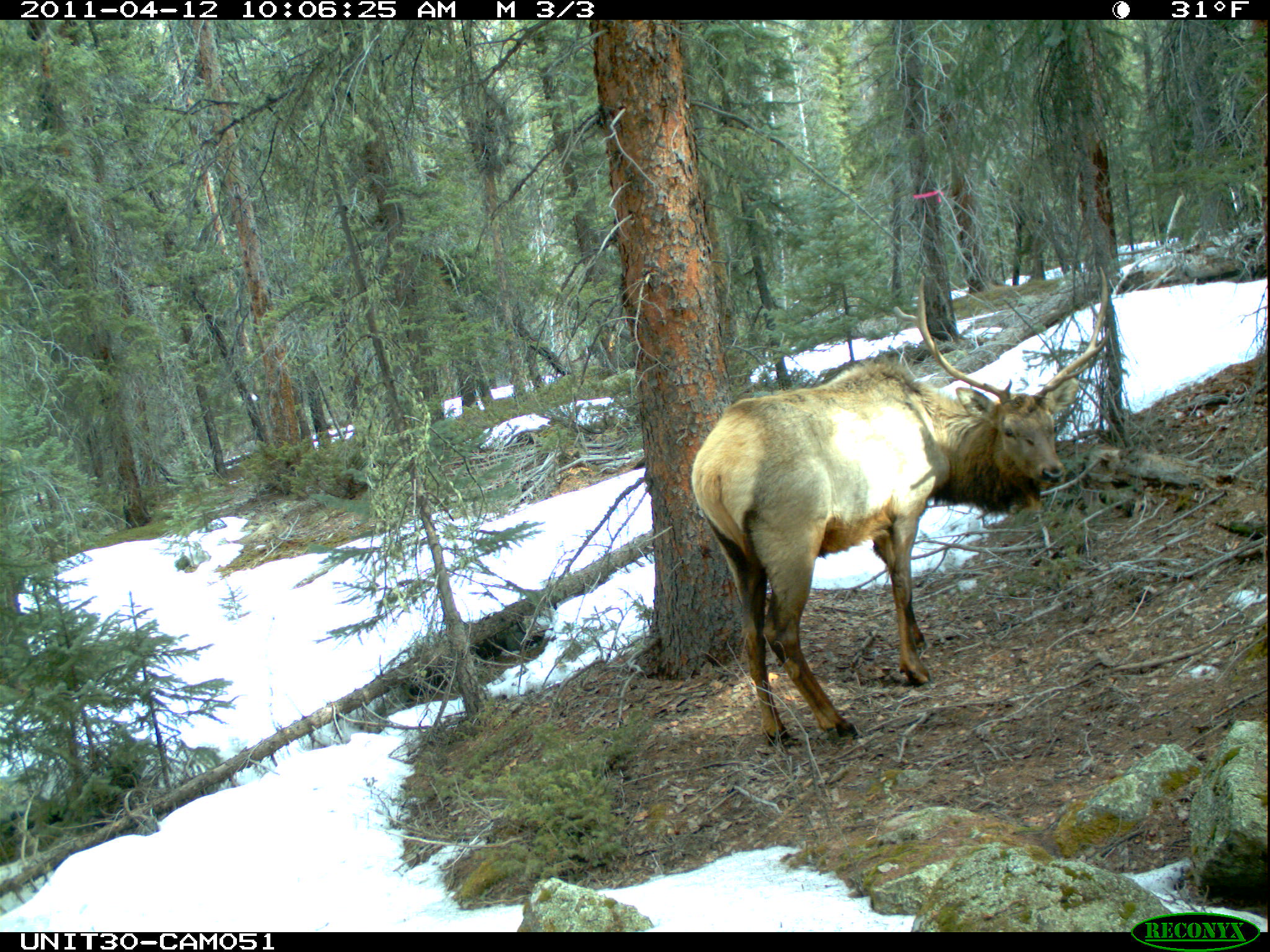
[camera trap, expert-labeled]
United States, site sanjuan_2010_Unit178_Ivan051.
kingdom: Animalia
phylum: Chordata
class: Mammalia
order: Artiodactyla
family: Cervidae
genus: Cervus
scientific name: Cervus elaphus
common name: red deer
Cervus elaphus (red deer).